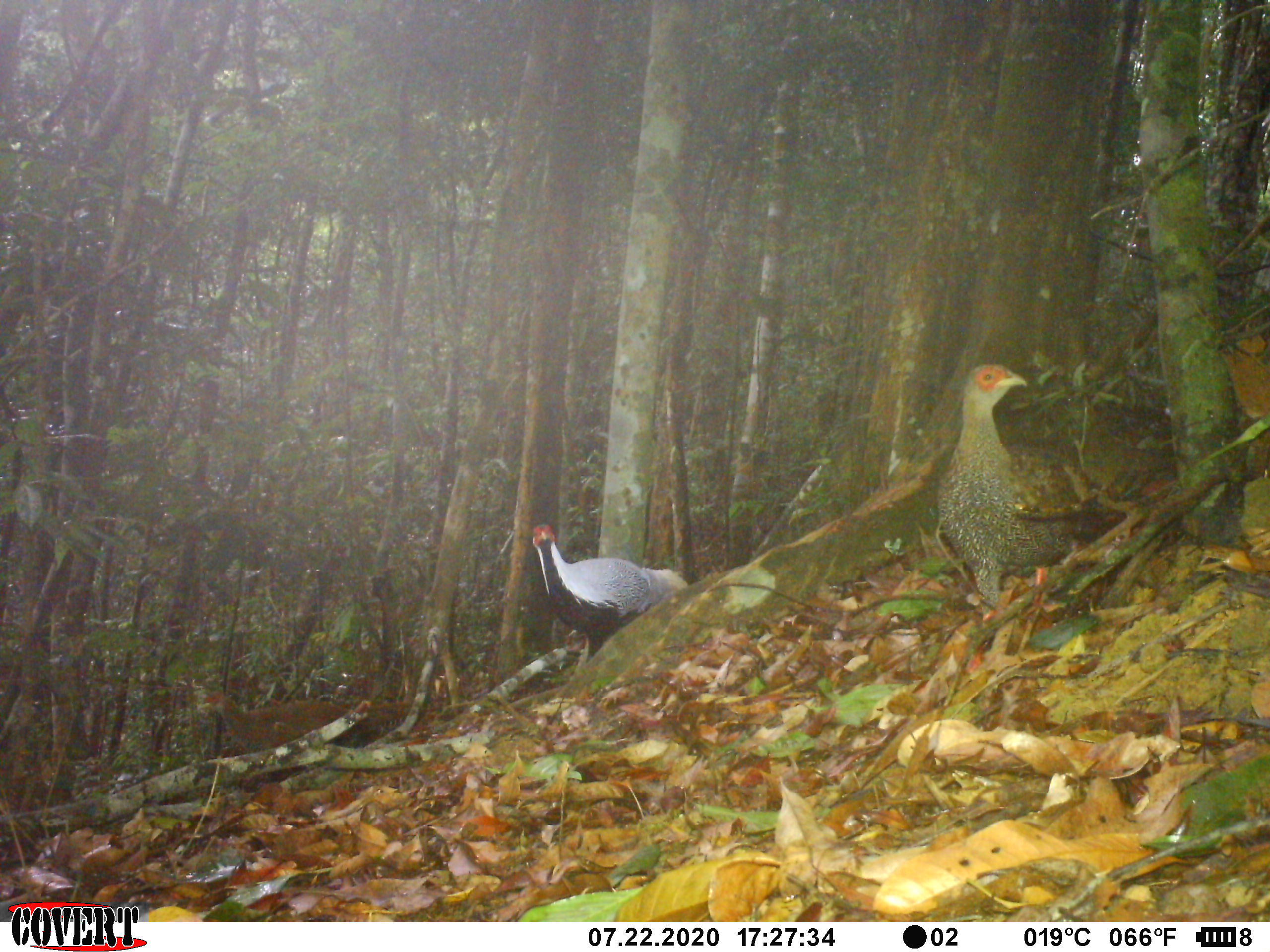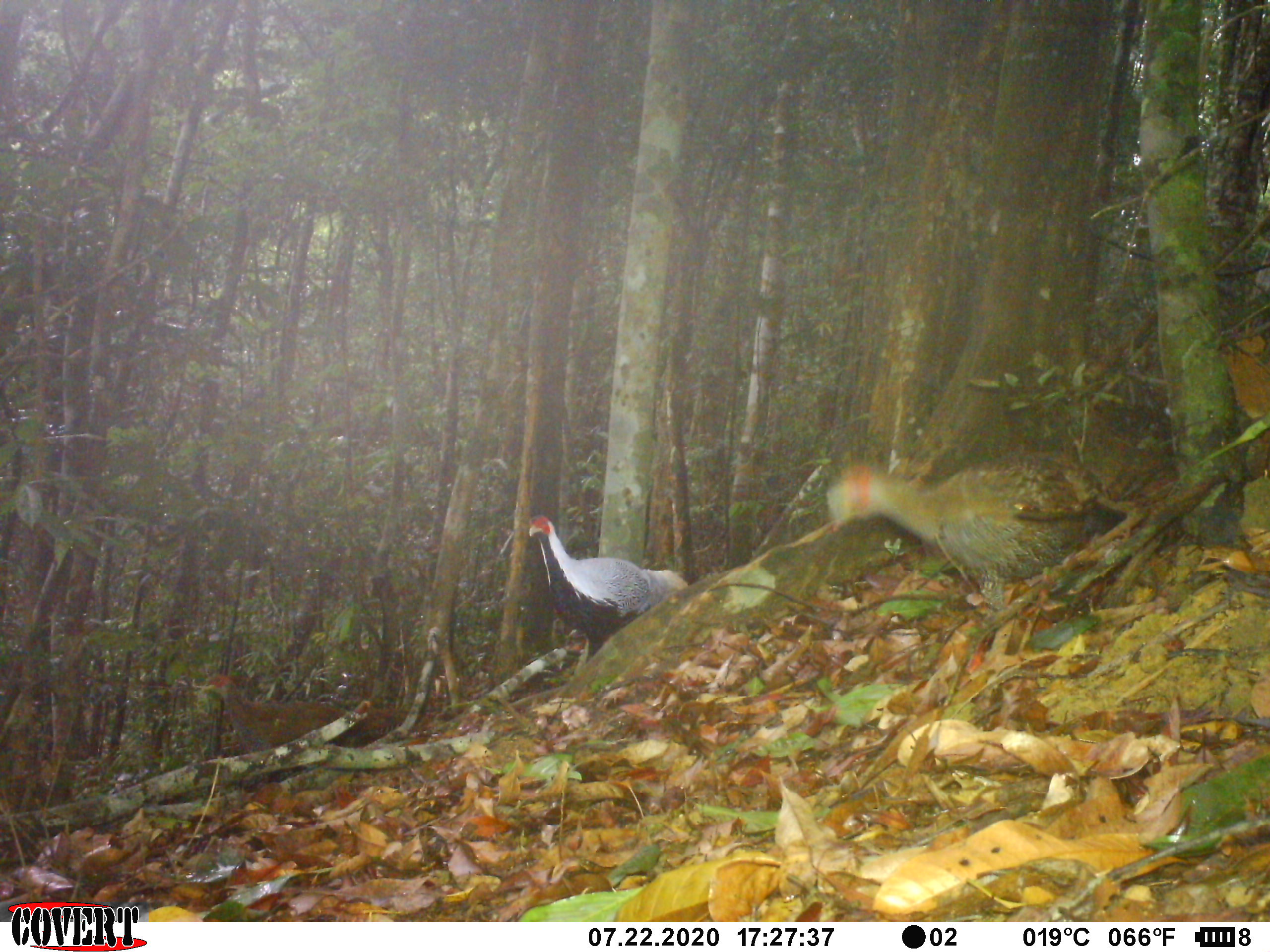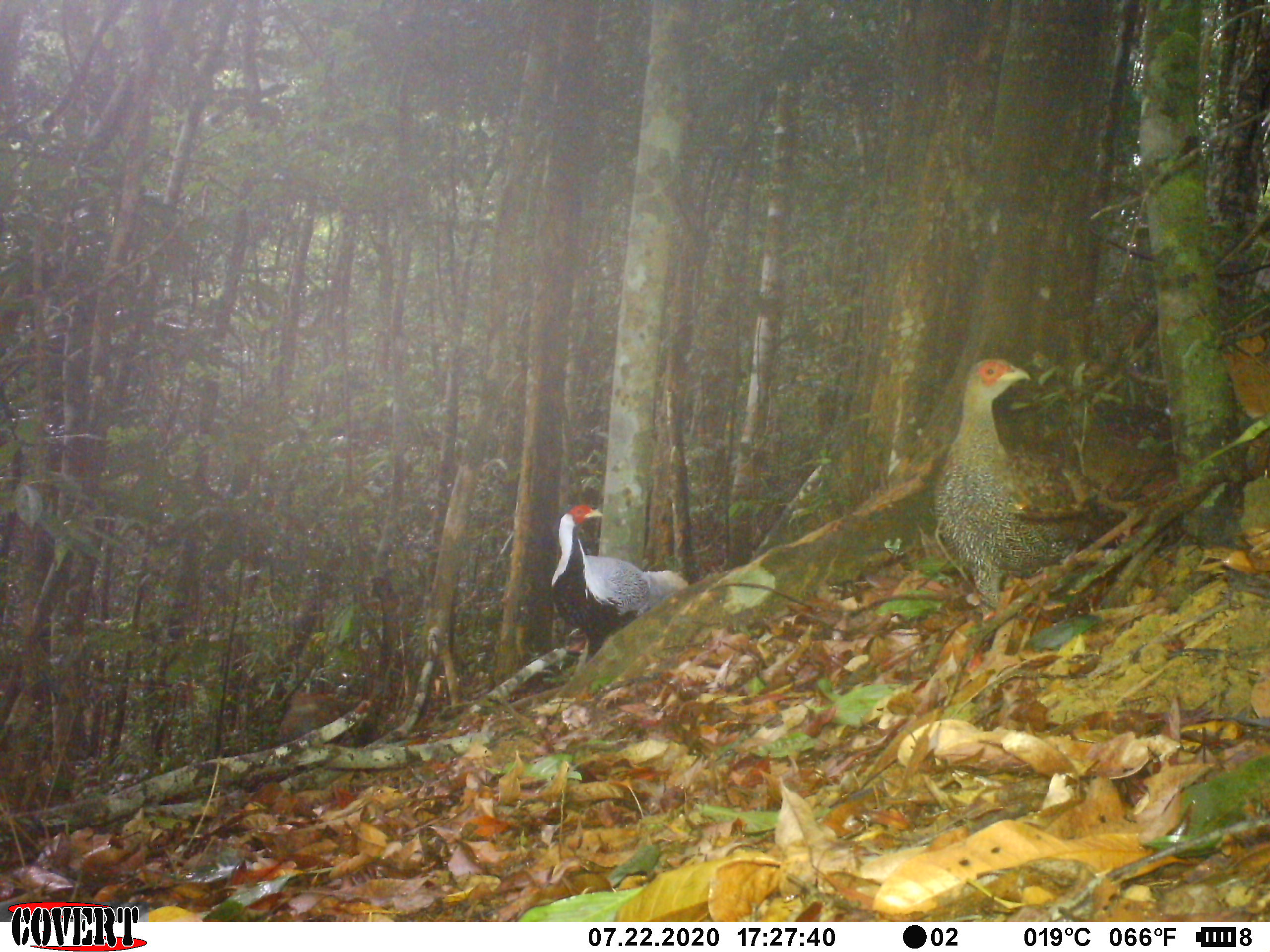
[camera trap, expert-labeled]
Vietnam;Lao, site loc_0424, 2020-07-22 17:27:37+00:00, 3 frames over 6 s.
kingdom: Animalia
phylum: Chordata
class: Aves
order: Galliformes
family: Phasianidae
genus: Lophura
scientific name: Lophura nycthemera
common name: silver pheasant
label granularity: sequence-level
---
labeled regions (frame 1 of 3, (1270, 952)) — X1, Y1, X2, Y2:
silver pheasant: 936, 363, 1158, 662; 532, 523, 688, 663; 202, 690, 402, 756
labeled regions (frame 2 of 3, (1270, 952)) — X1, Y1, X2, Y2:
silver pheasant: 824, 450, 1131, 612; 201, 669, 419, 782; 528, 514, 688, 663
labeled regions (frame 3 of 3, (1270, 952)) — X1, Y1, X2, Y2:
silver pheasant: 933, 358, 1144, 649; 551, 503, 689, 675; 276, 691, 346, 746